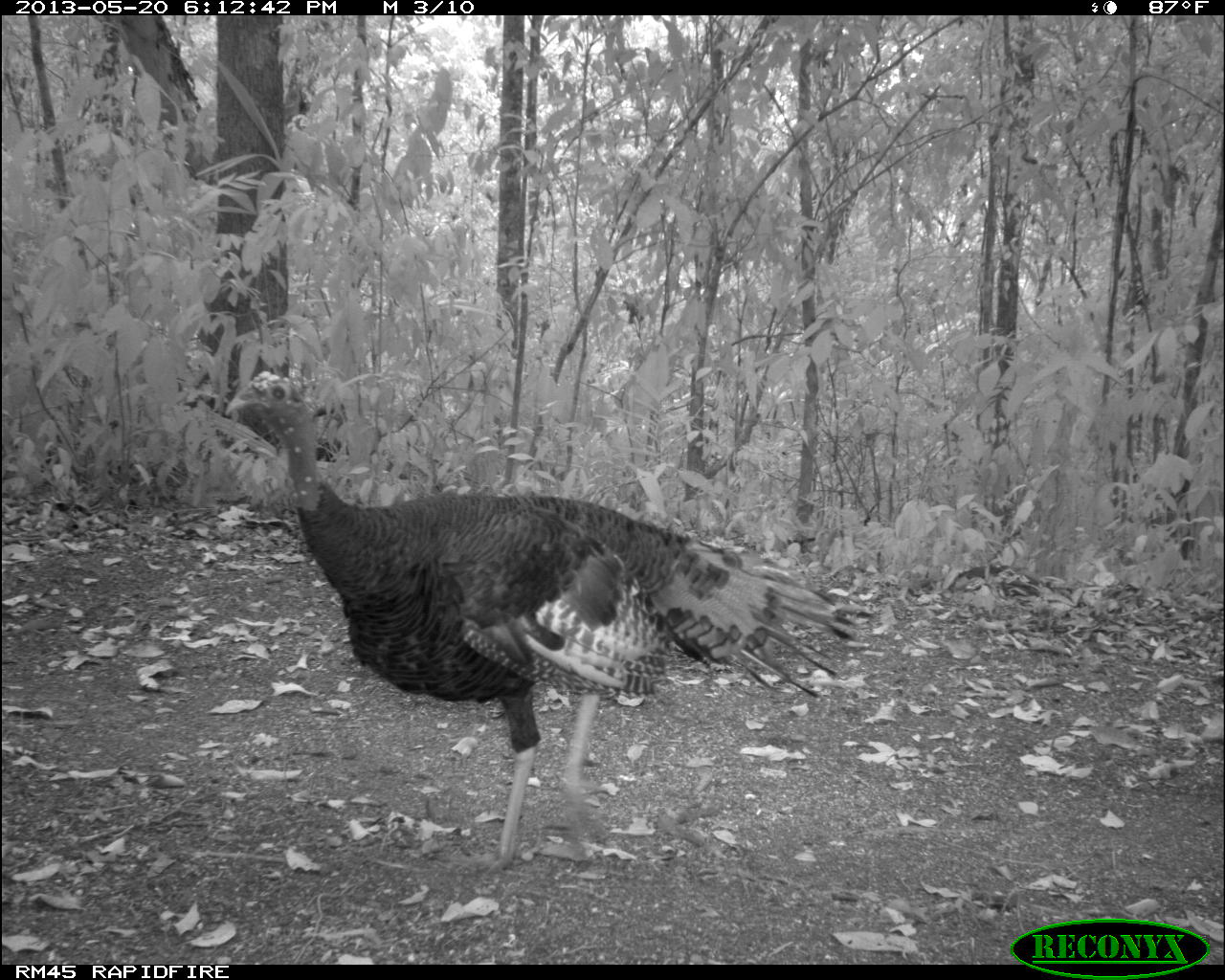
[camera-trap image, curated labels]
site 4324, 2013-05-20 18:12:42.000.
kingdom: Animalia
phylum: Chordata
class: Aves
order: Galliformes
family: Phasianidae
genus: Meleagris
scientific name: Meleagris ocellata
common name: ocellated turkey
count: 1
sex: female